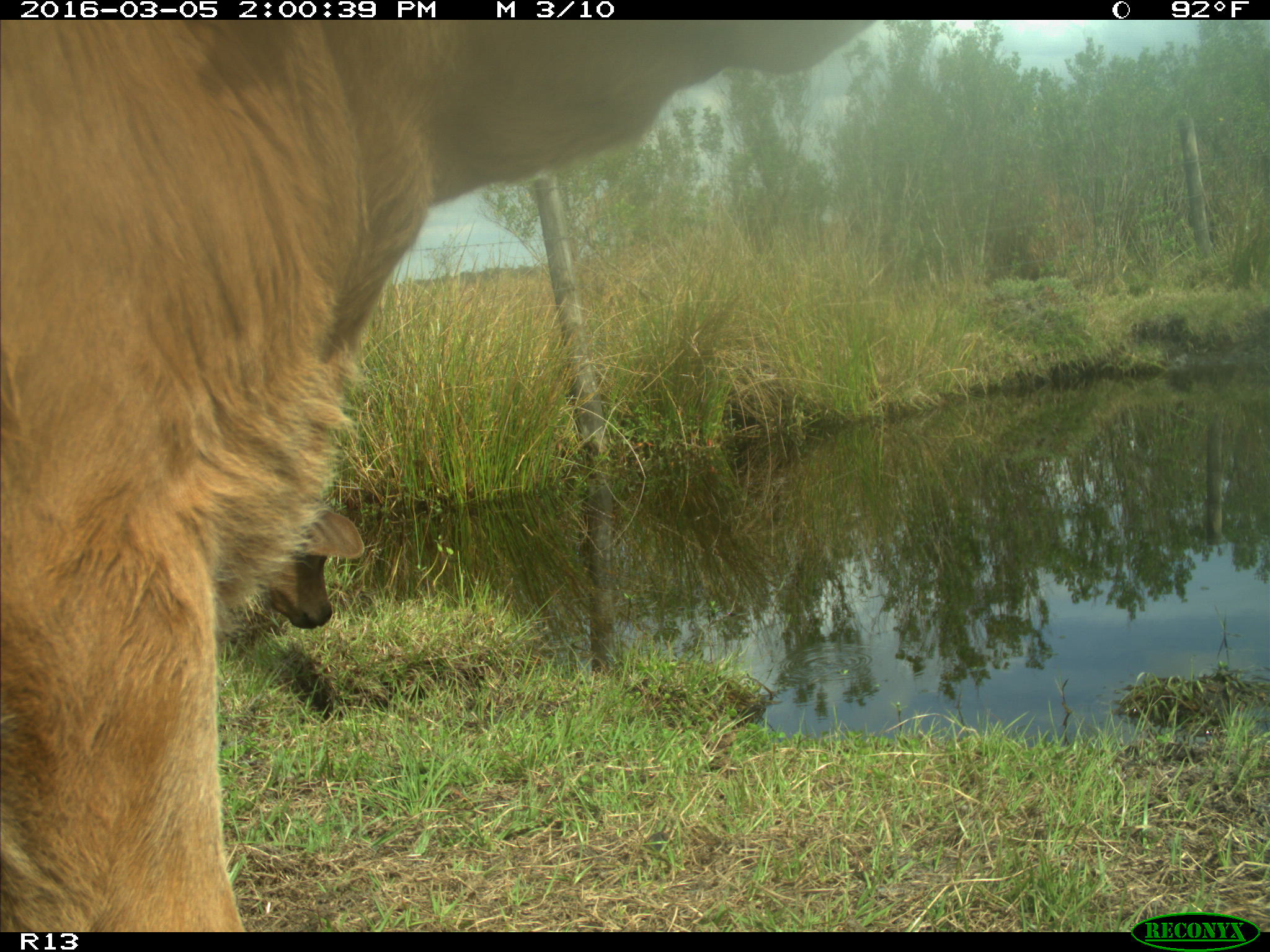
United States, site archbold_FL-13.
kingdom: Animalia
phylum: Chordata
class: Mammalia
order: Artiodactyla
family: Bovidae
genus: Bos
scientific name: Bos taurus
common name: domestic cow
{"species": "Bos taurus (domestic cow)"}